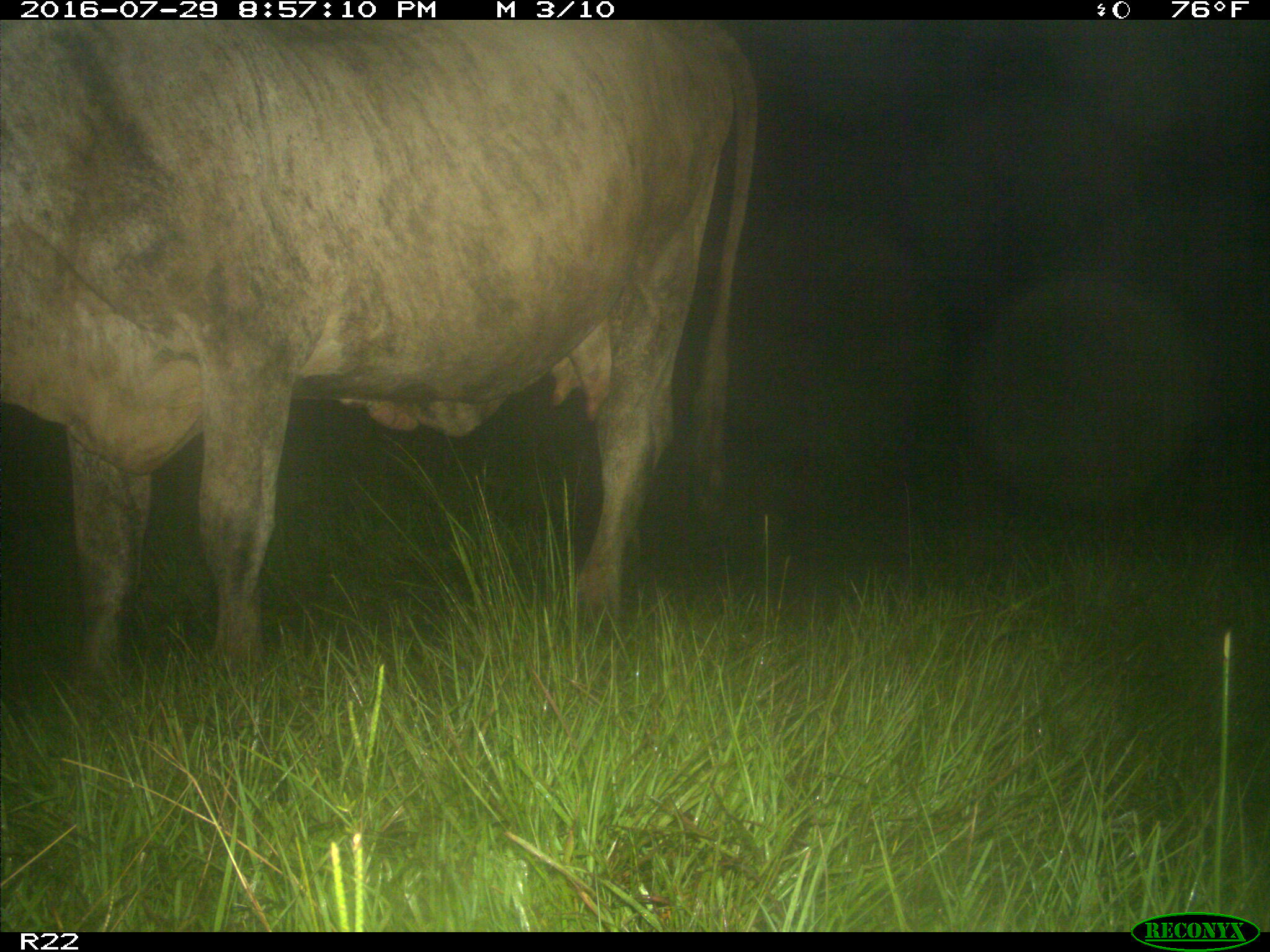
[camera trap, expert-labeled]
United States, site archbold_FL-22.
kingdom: Animalia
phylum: Chordata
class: Mammalia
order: Artiodactyla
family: Bovidae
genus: Bos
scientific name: Bos taurus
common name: domestic cow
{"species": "Bos taurus (domestic cow)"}